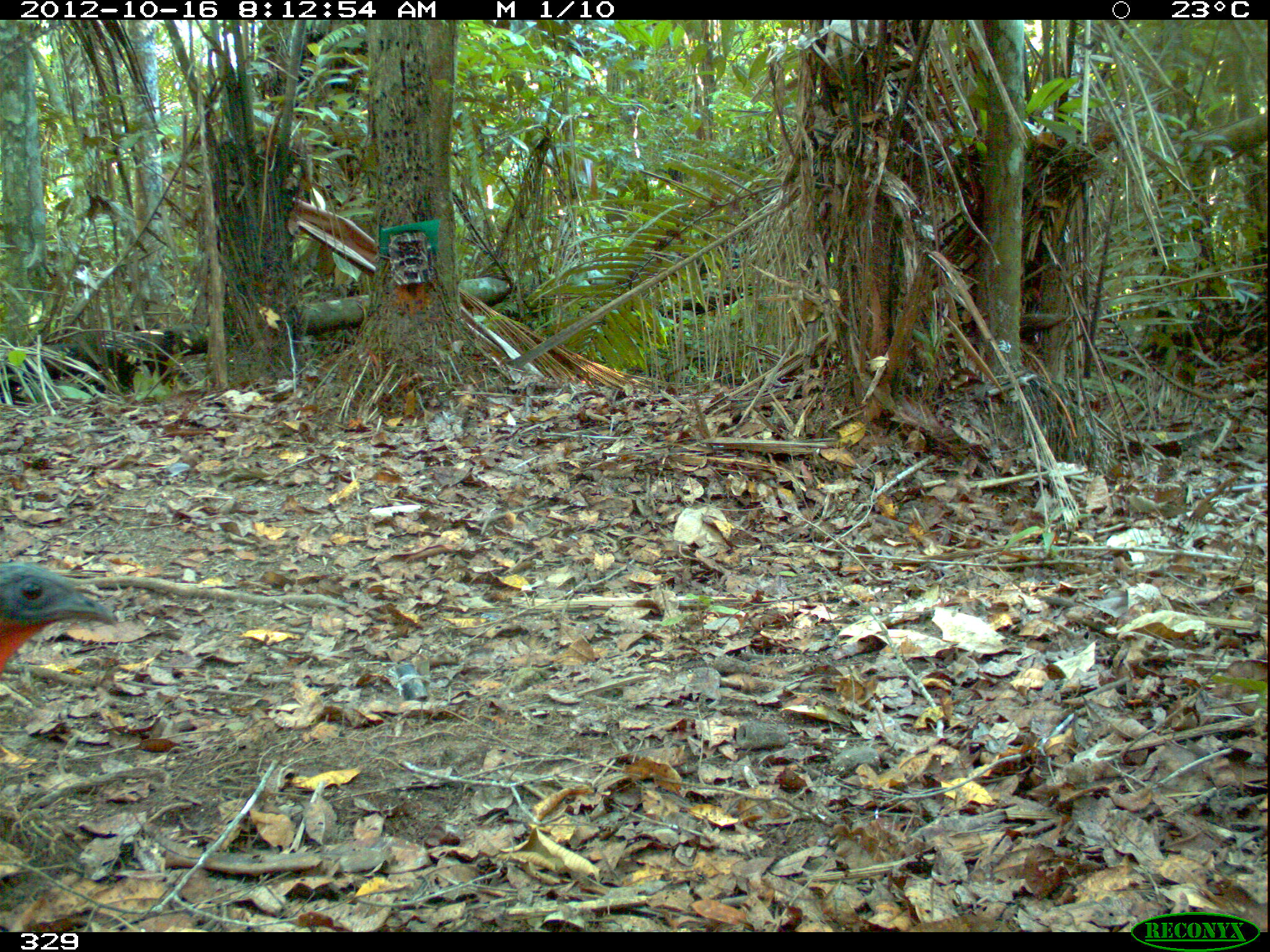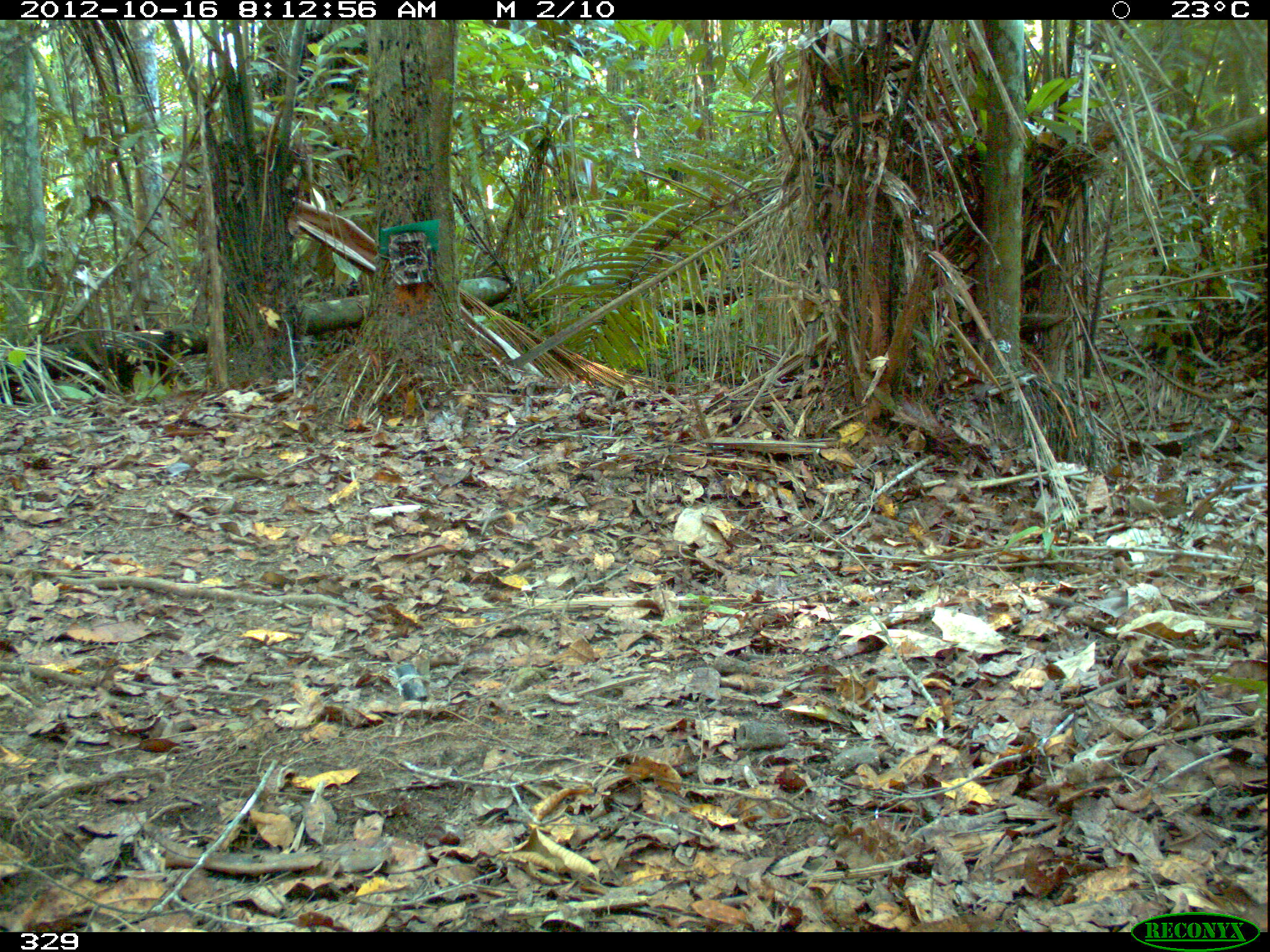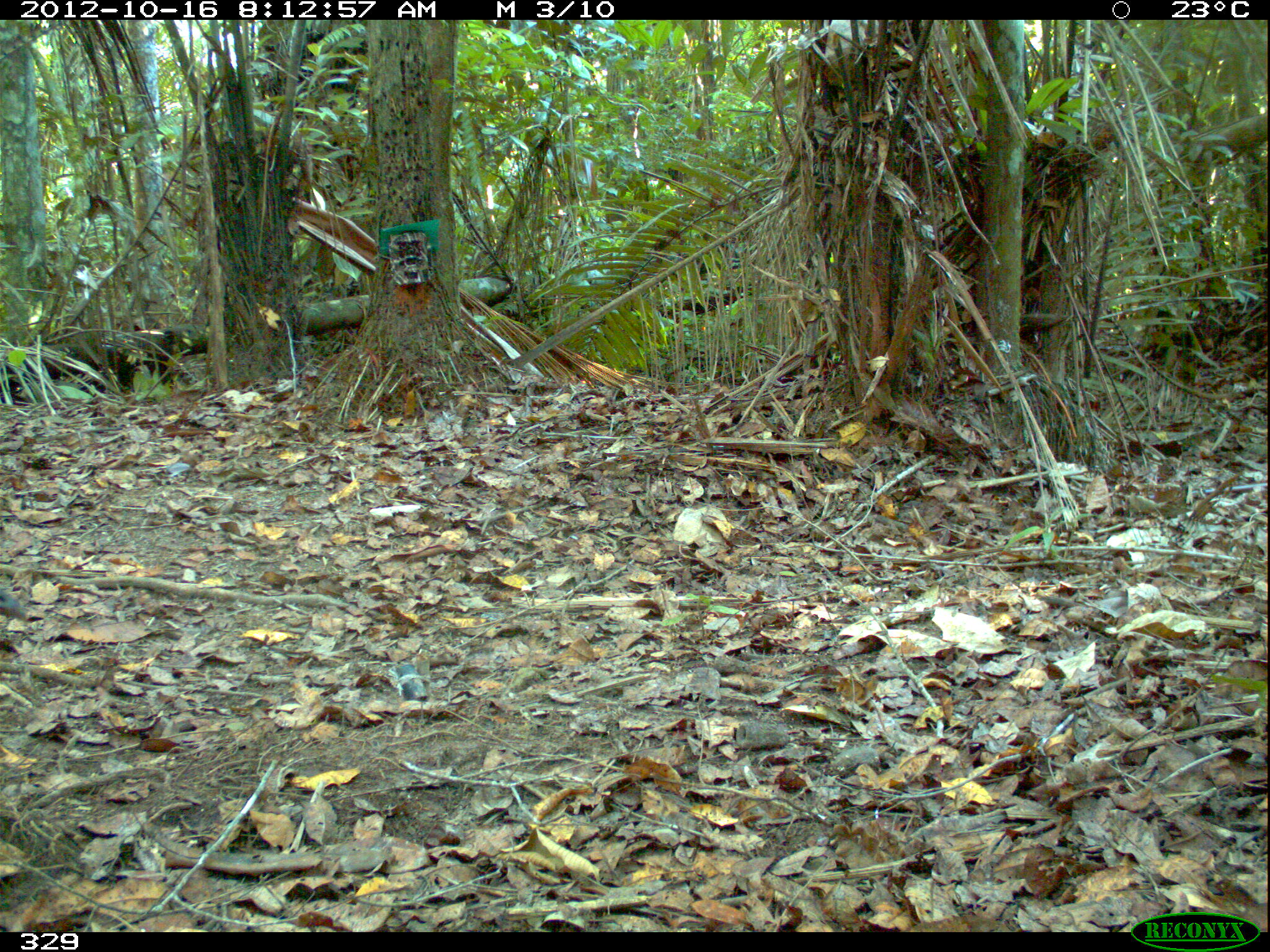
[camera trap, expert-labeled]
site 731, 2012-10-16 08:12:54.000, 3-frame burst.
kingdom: Animalia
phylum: Chordata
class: Aves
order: Galliformes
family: Cracidae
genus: Penelope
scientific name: Penelope jacquacu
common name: spix's guan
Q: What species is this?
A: Penelope jacquacu (spix's guan).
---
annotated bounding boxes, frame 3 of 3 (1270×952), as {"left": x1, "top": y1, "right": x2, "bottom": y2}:
penelope jacquacu: {"left": 0, "top": 587, "right": 29, "bottom": 622}